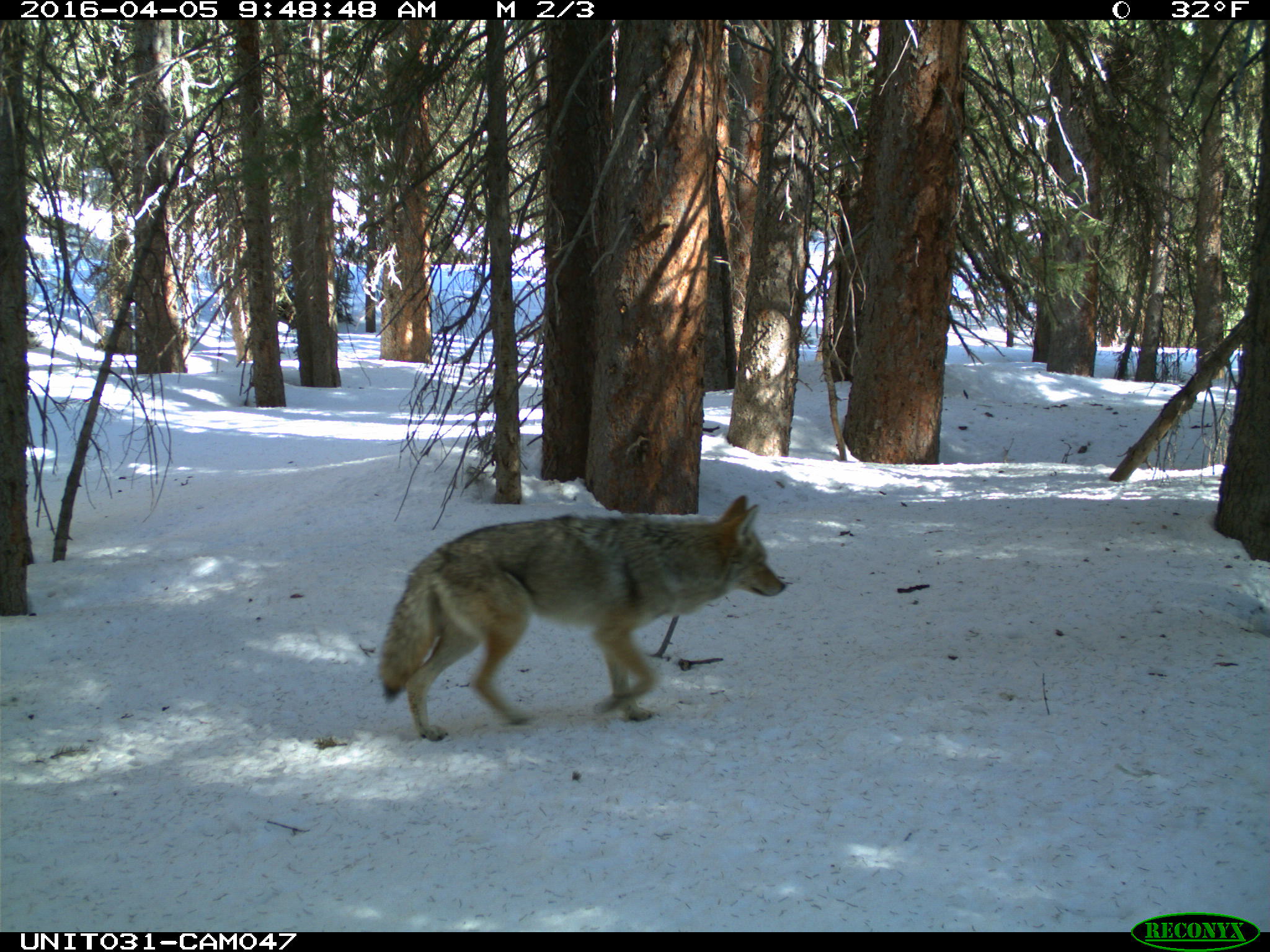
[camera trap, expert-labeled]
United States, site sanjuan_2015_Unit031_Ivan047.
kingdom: Animalia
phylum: Chordata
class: Mammalia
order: Carnivora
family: Canidae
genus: Canis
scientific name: Canis latrans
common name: coyote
Canis latrans (coyote).